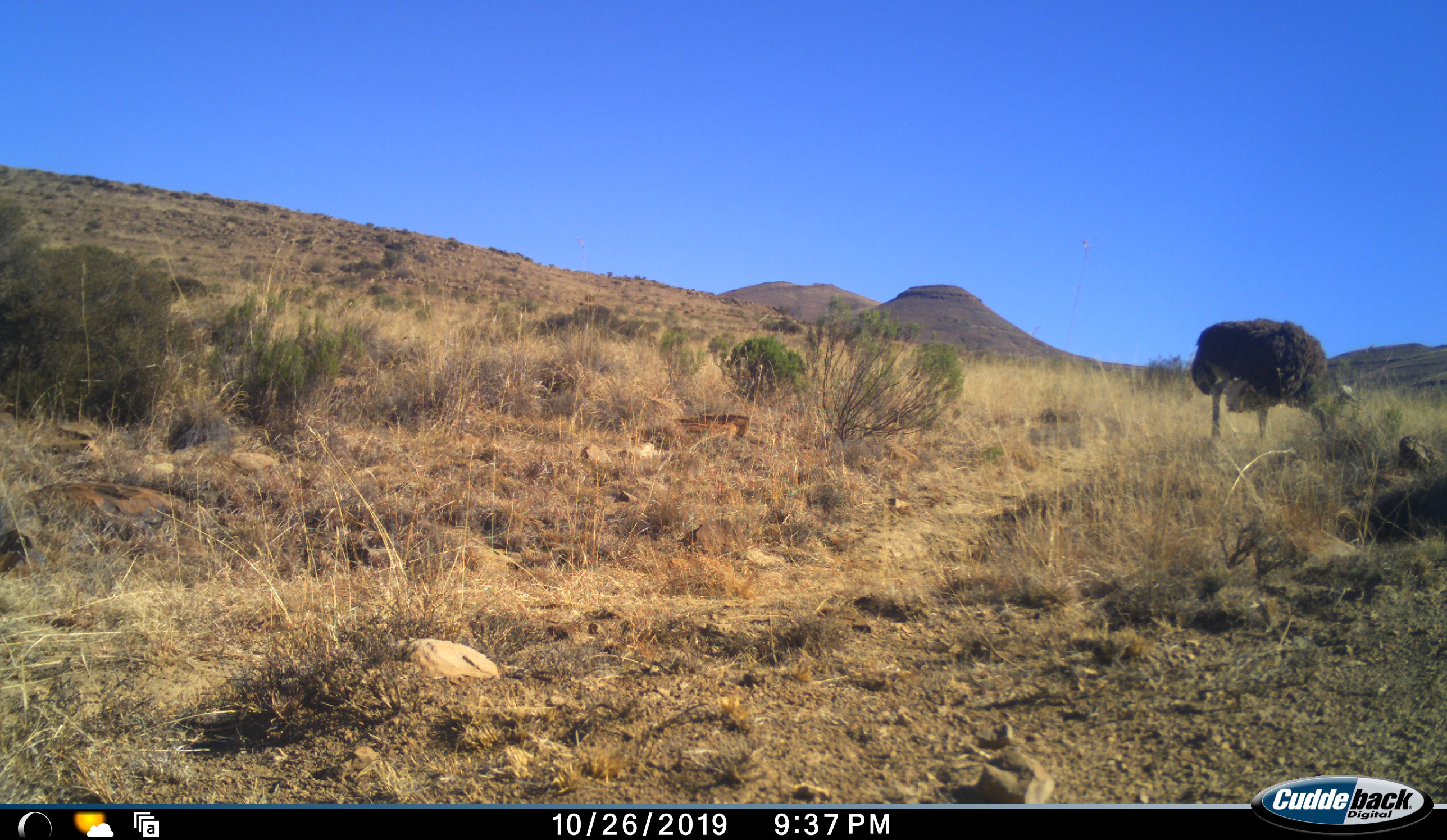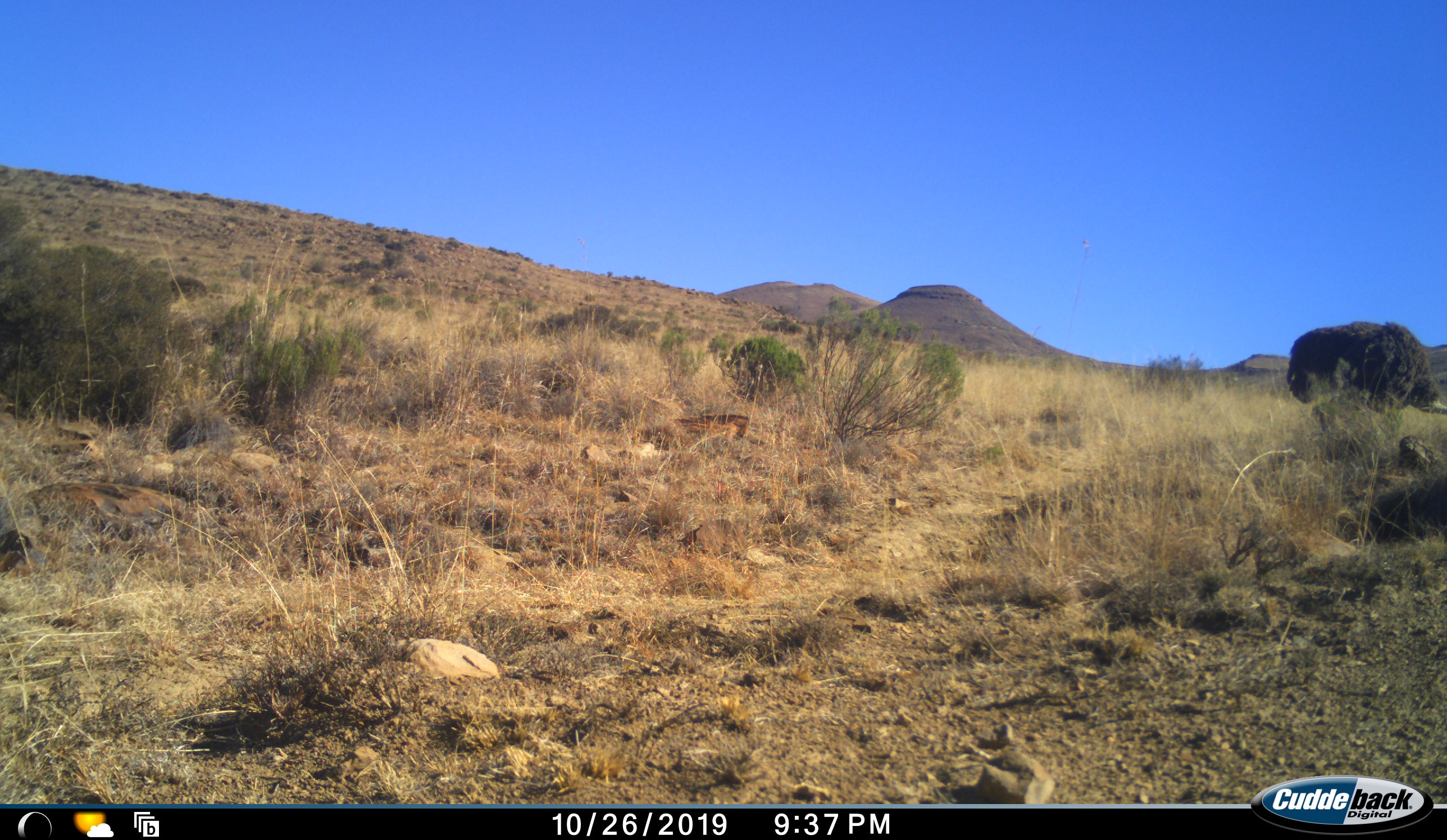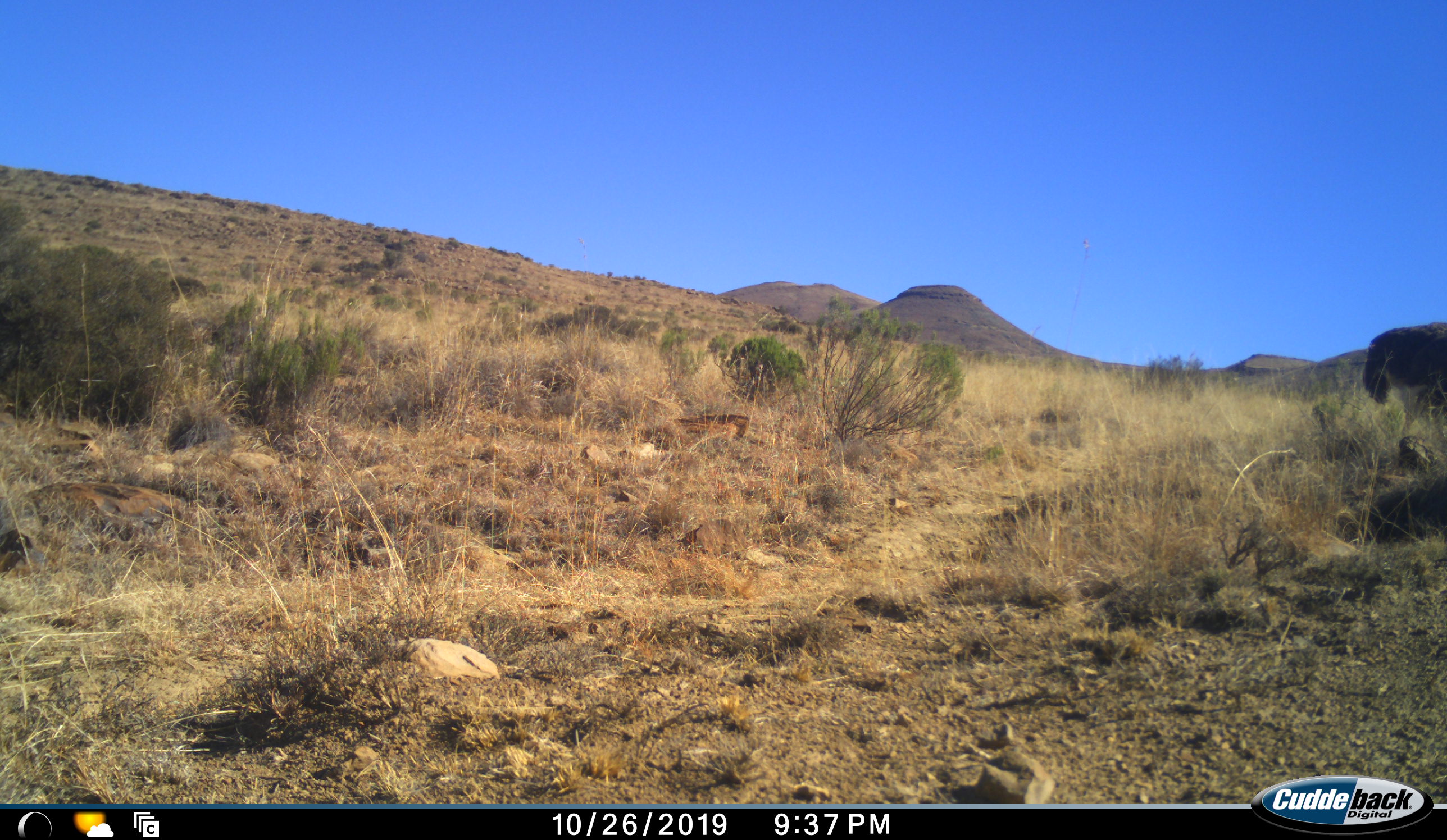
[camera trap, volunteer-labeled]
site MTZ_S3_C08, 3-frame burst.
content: unidentified animal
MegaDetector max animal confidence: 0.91